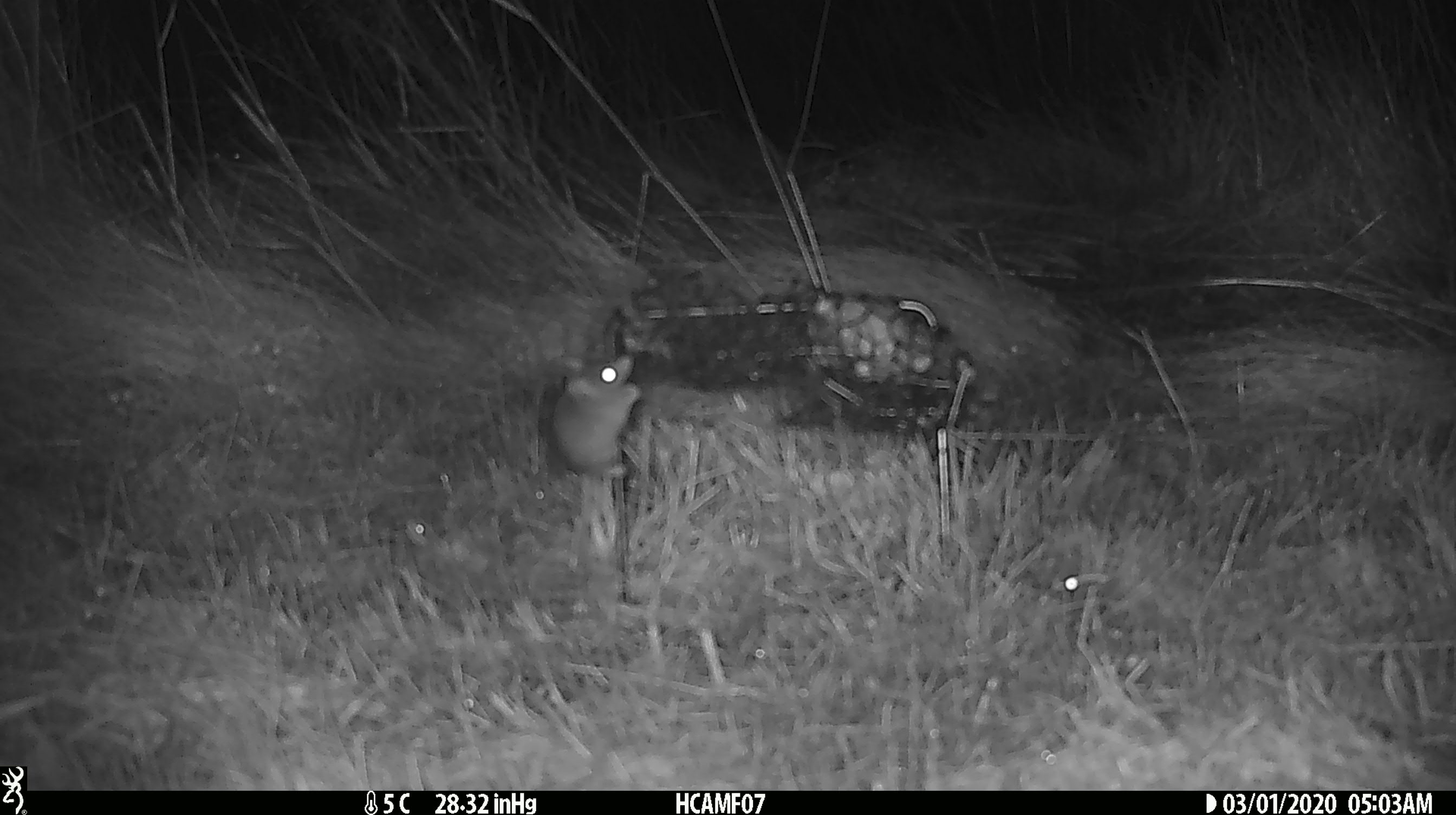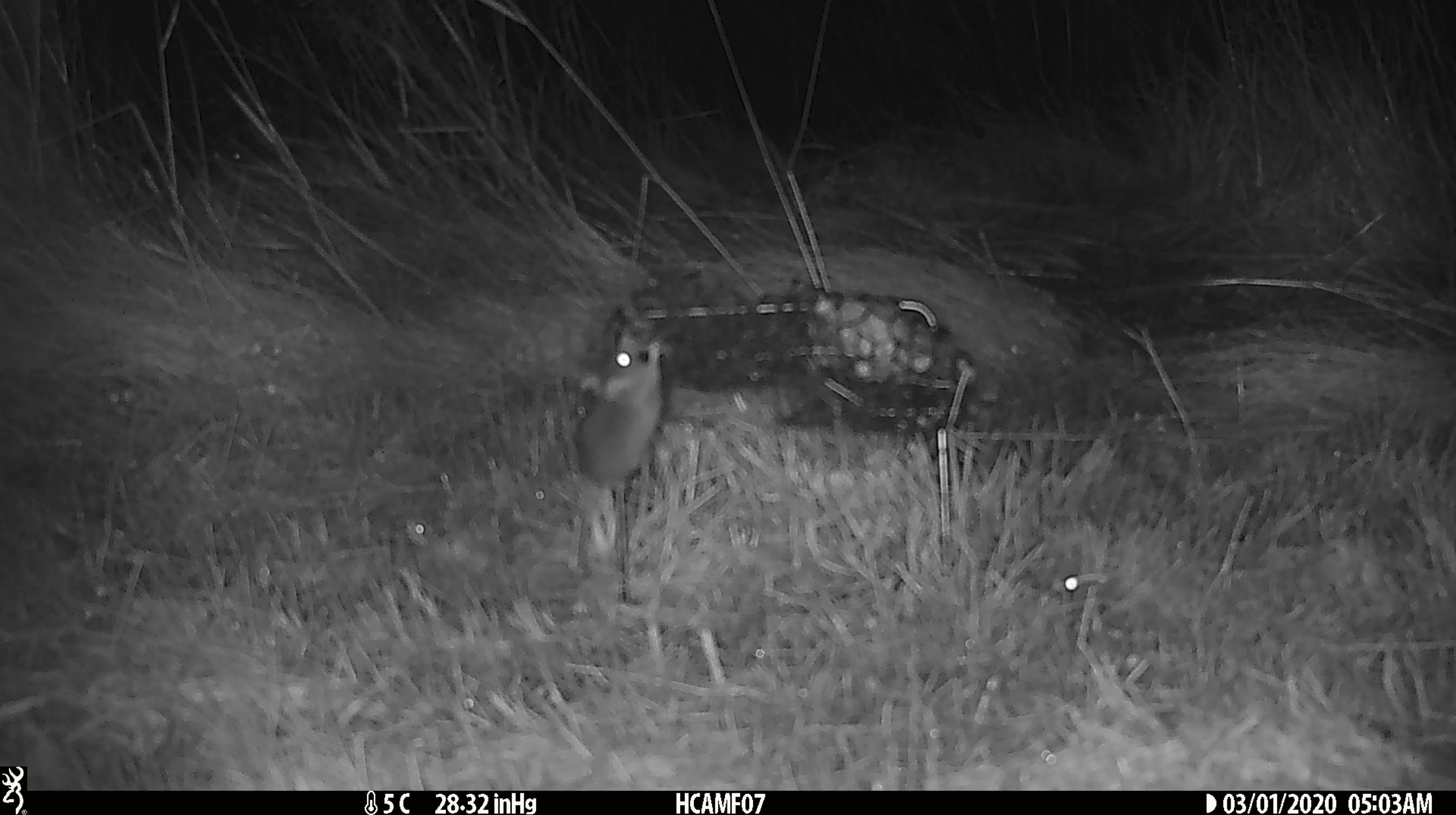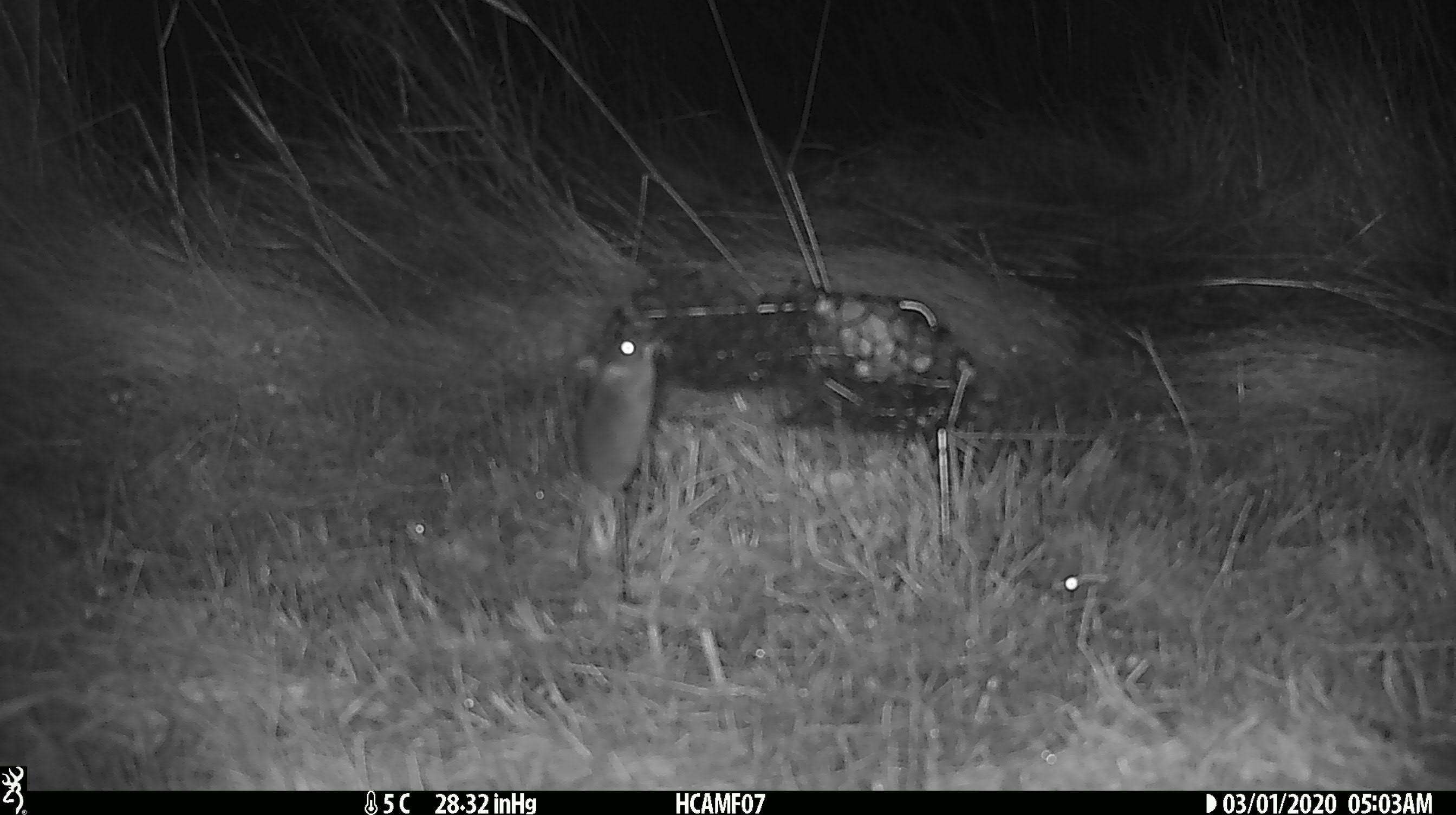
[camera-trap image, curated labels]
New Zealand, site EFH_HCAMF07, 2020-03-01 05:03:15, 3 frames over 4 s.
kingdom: Animalia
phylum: Chordata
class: Mammalia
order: Rodentia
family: Muridae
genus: Mus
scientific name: Mus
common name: mouse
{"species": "mouse (Mus)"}